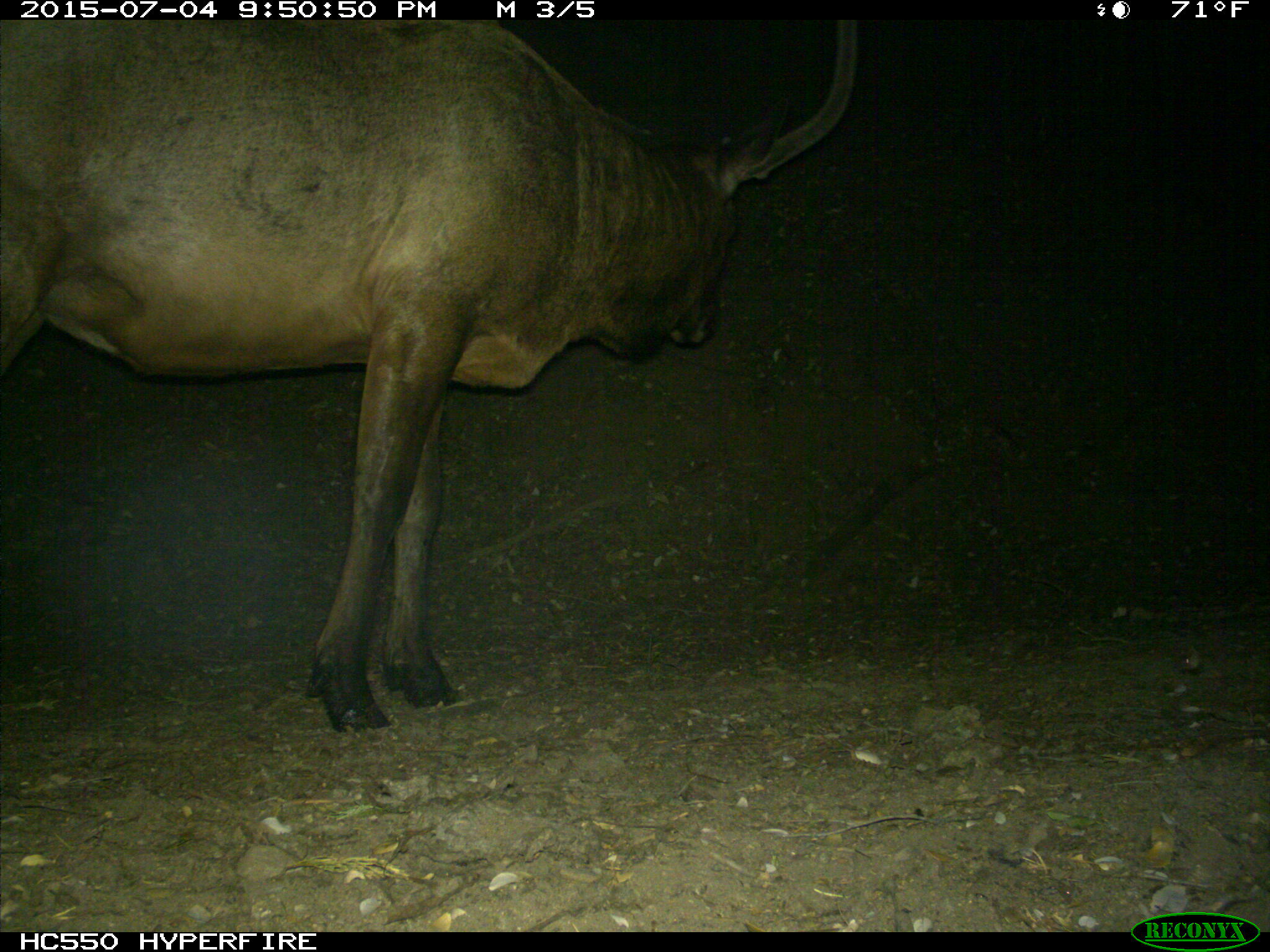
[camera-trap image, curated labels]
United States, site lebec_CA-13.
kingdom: Animalia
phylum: Chordata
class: Mammalia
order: Artiodactyla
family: Cervidae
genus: Cervus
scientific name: Cervus canadensis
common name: elk